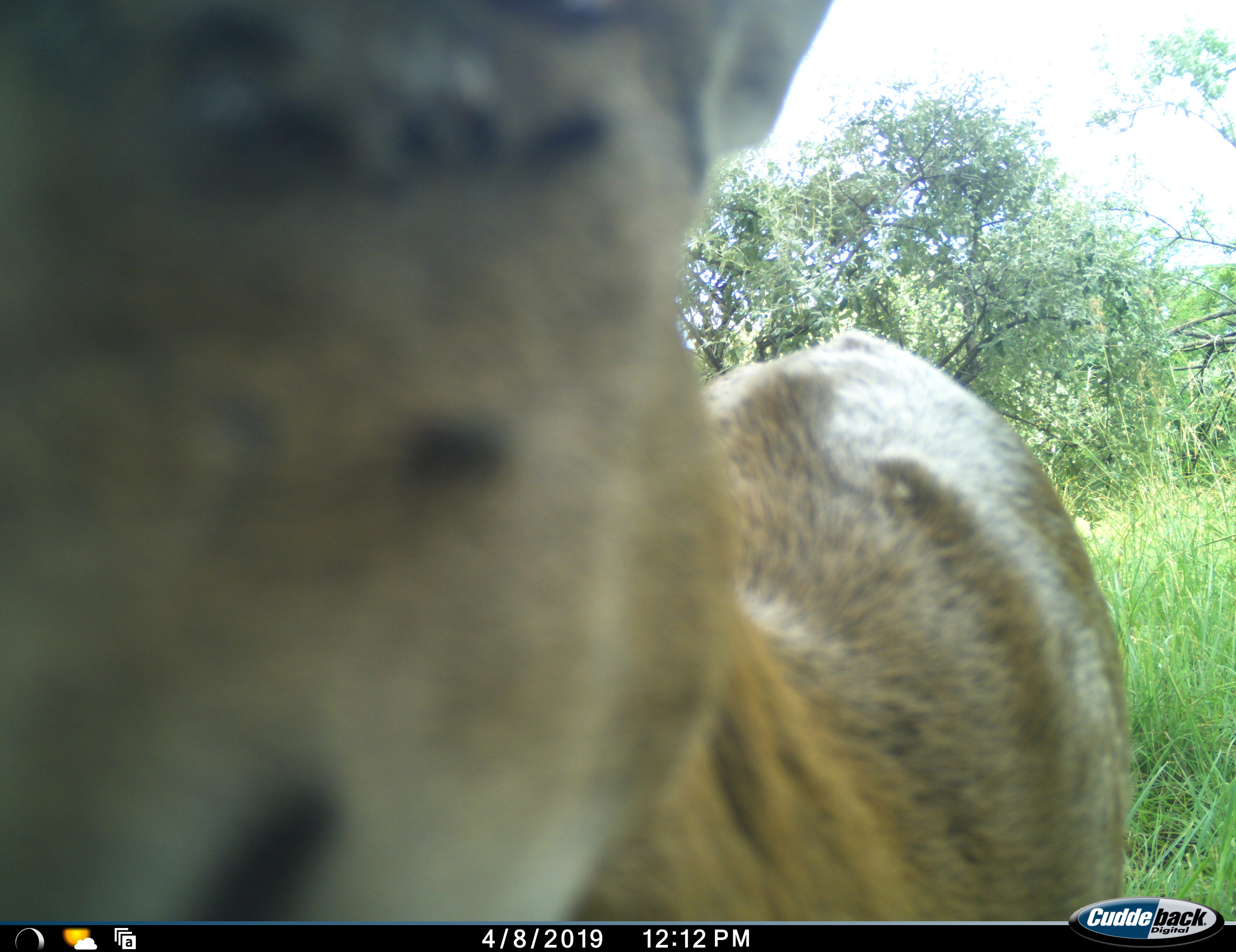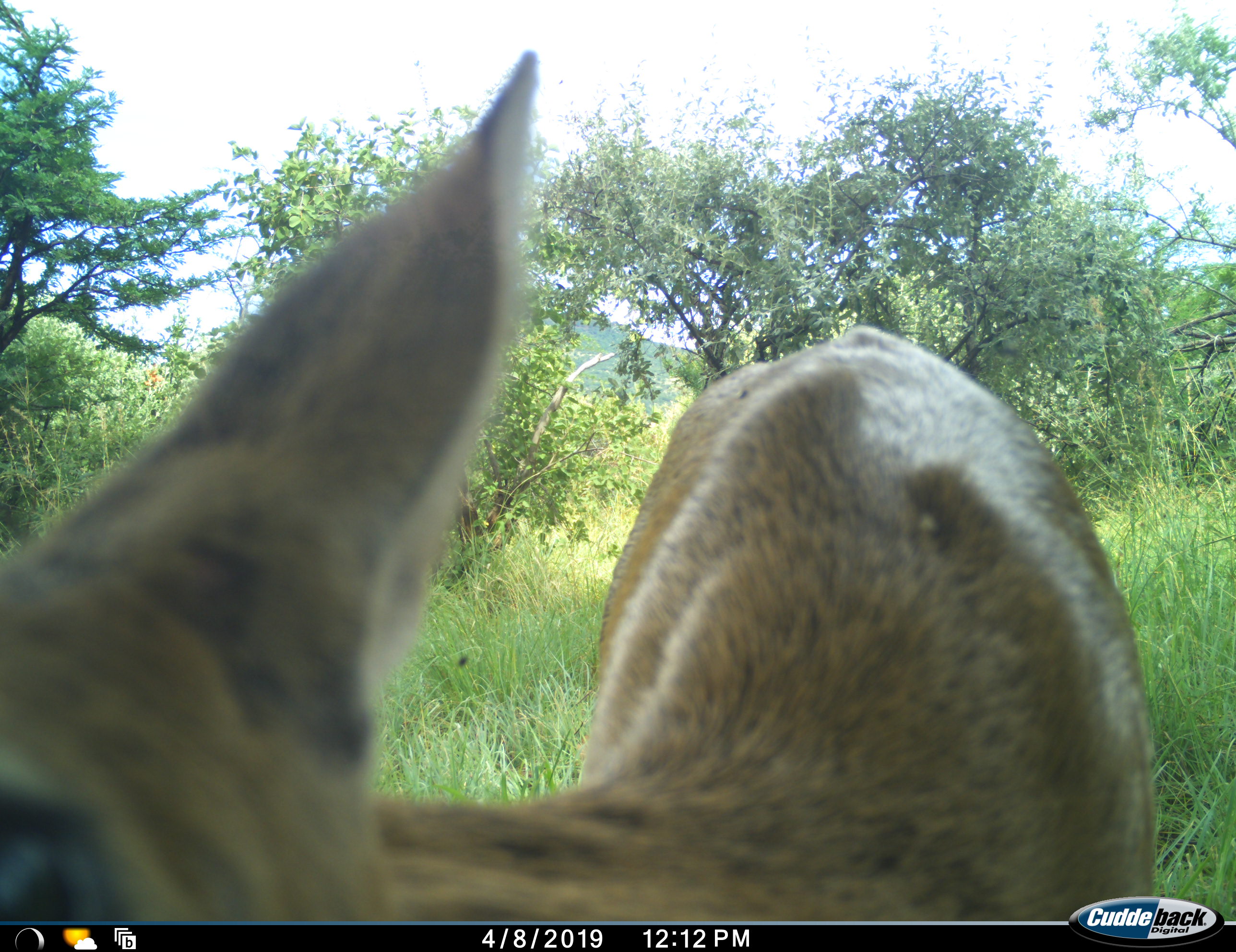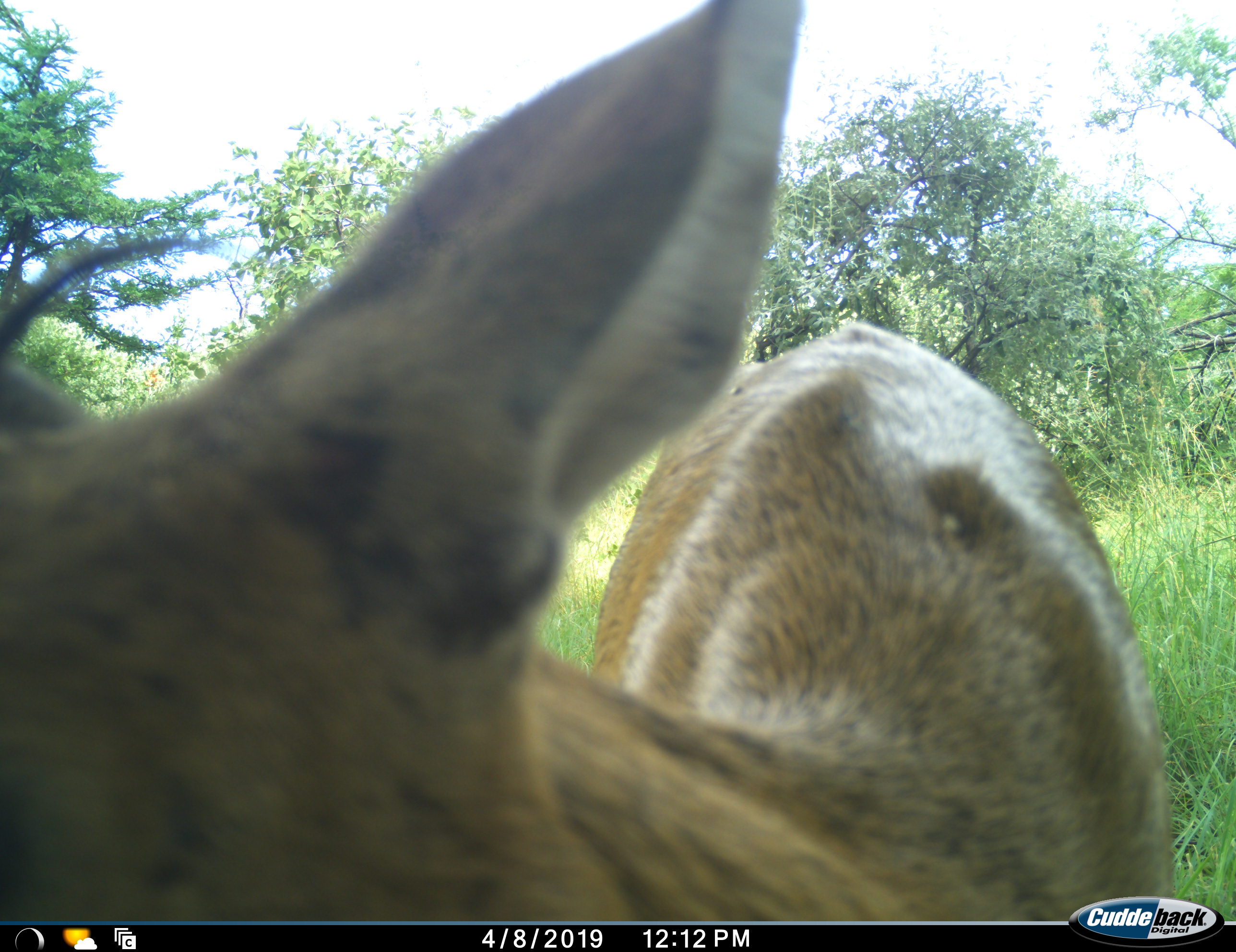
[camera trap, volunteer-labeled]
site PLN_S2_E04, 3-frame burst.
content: unidentified animal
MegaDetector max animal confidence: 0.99